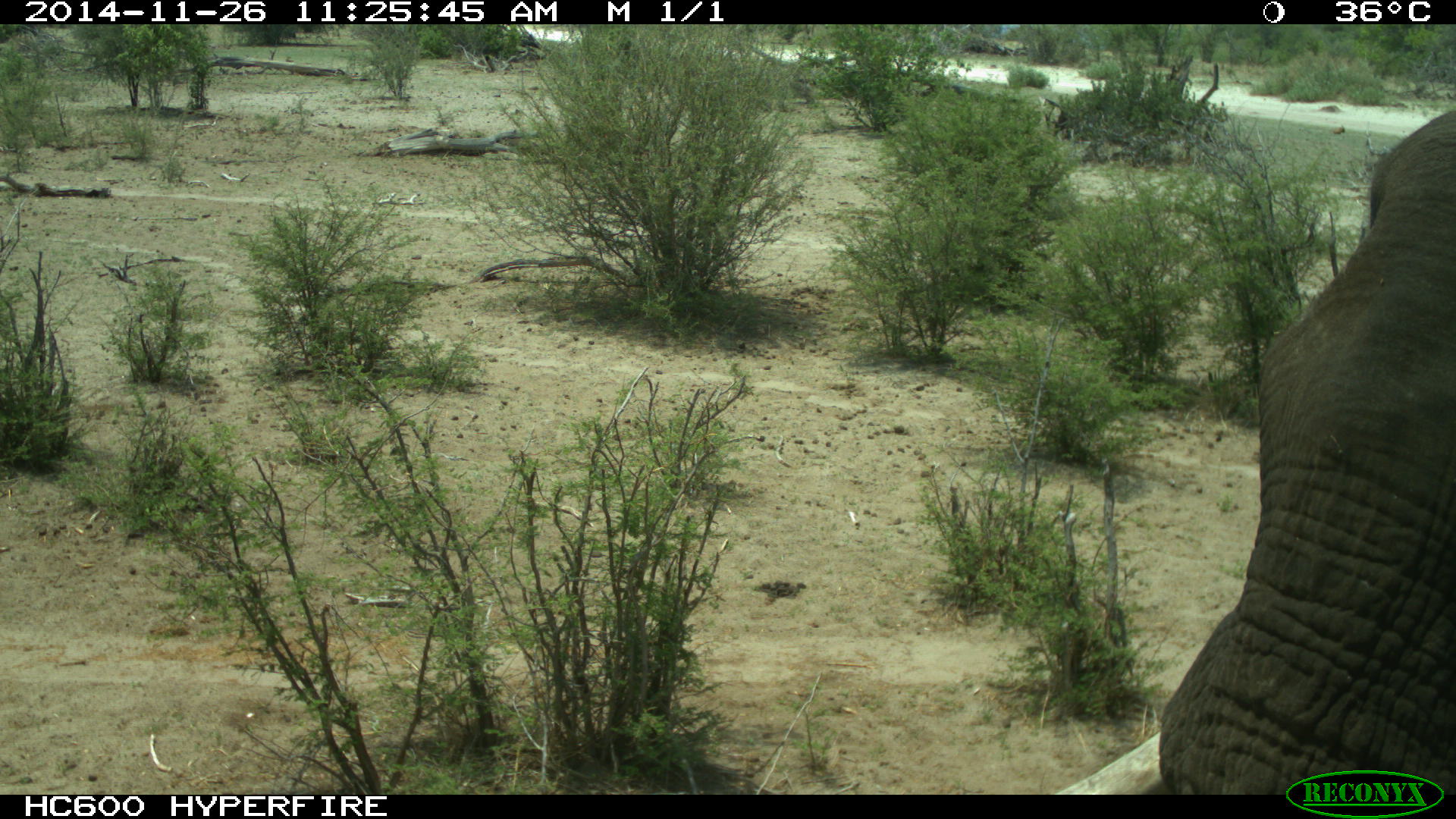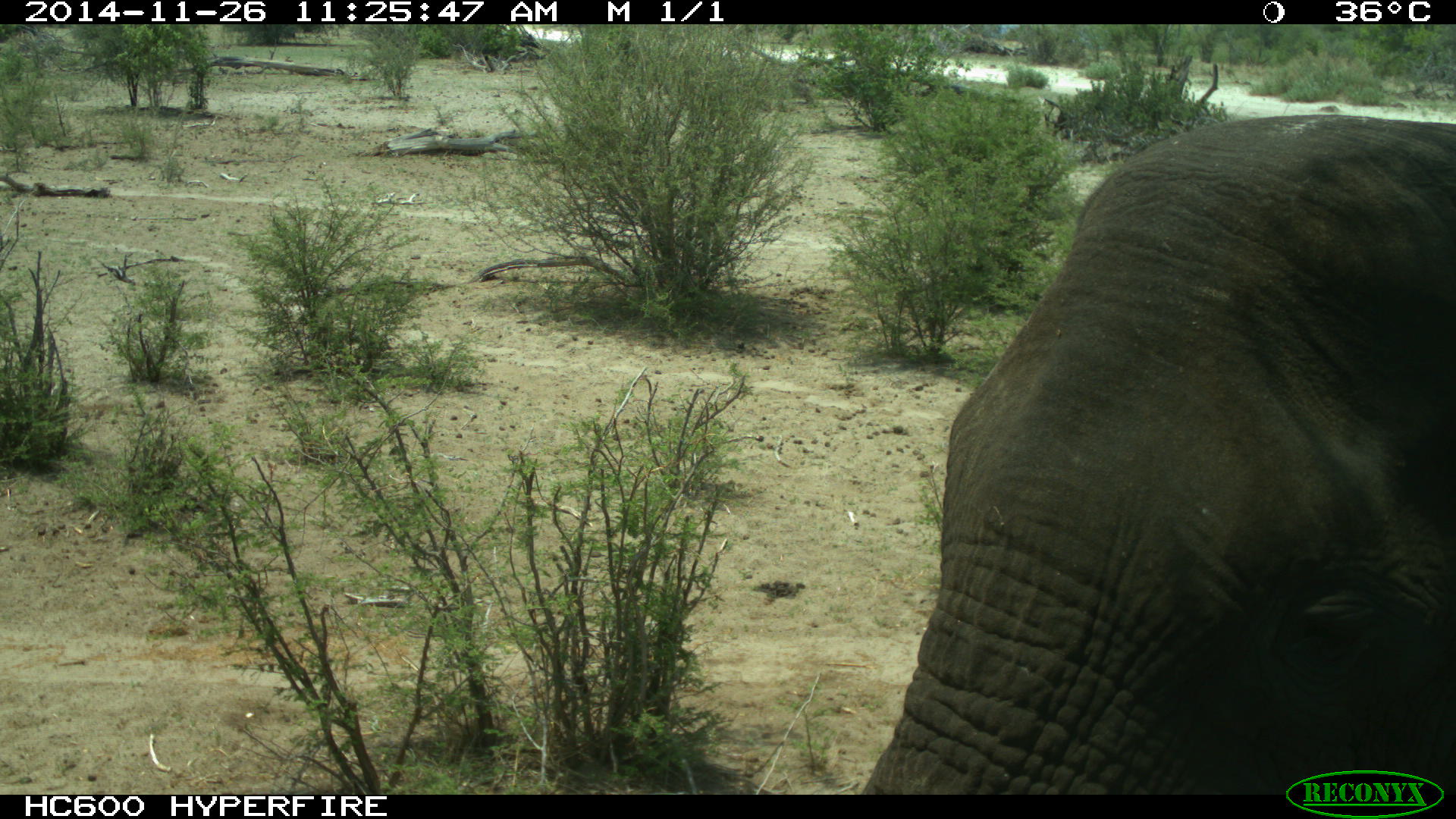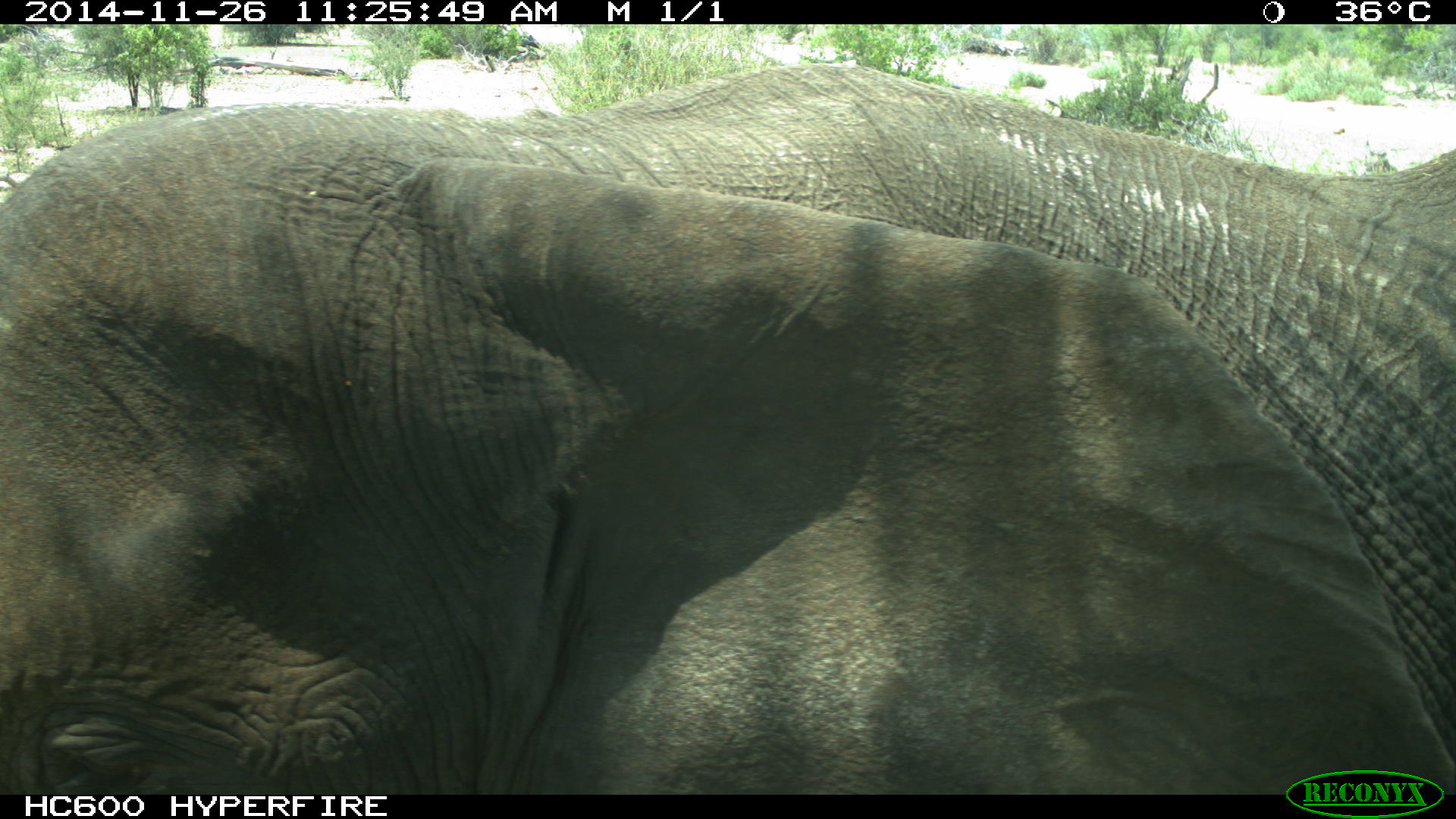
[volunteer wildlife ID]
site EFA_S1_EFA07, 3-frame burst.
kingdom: Animalia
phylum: Chordata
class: Mammalia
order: Proboscidea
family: Elephantidae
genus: Loxodonta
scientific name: Loxodonta africana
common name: african bush elephant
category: elephant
Elephant (african bush elephant) (Loxodonta africana), count 1. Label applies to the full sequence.